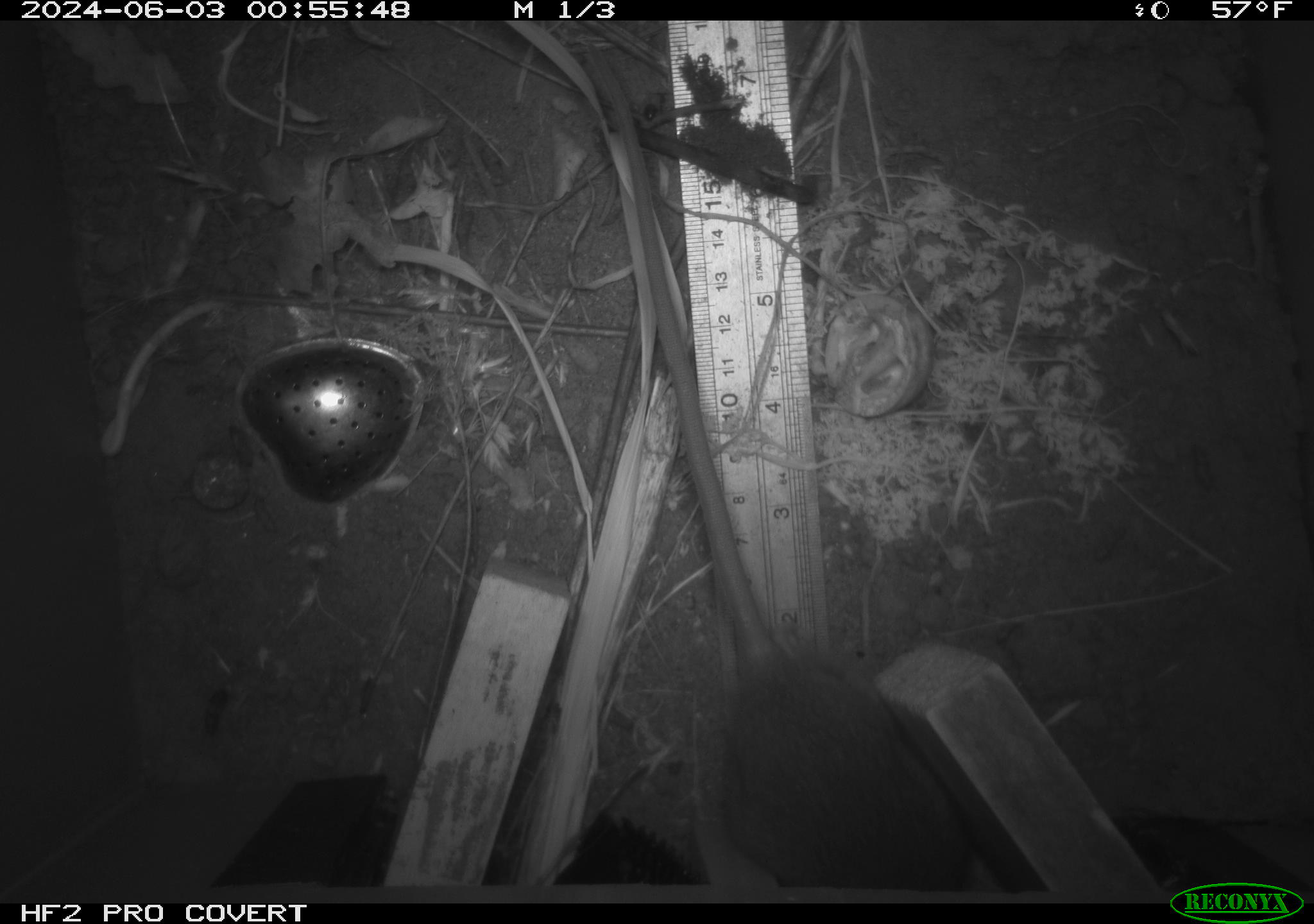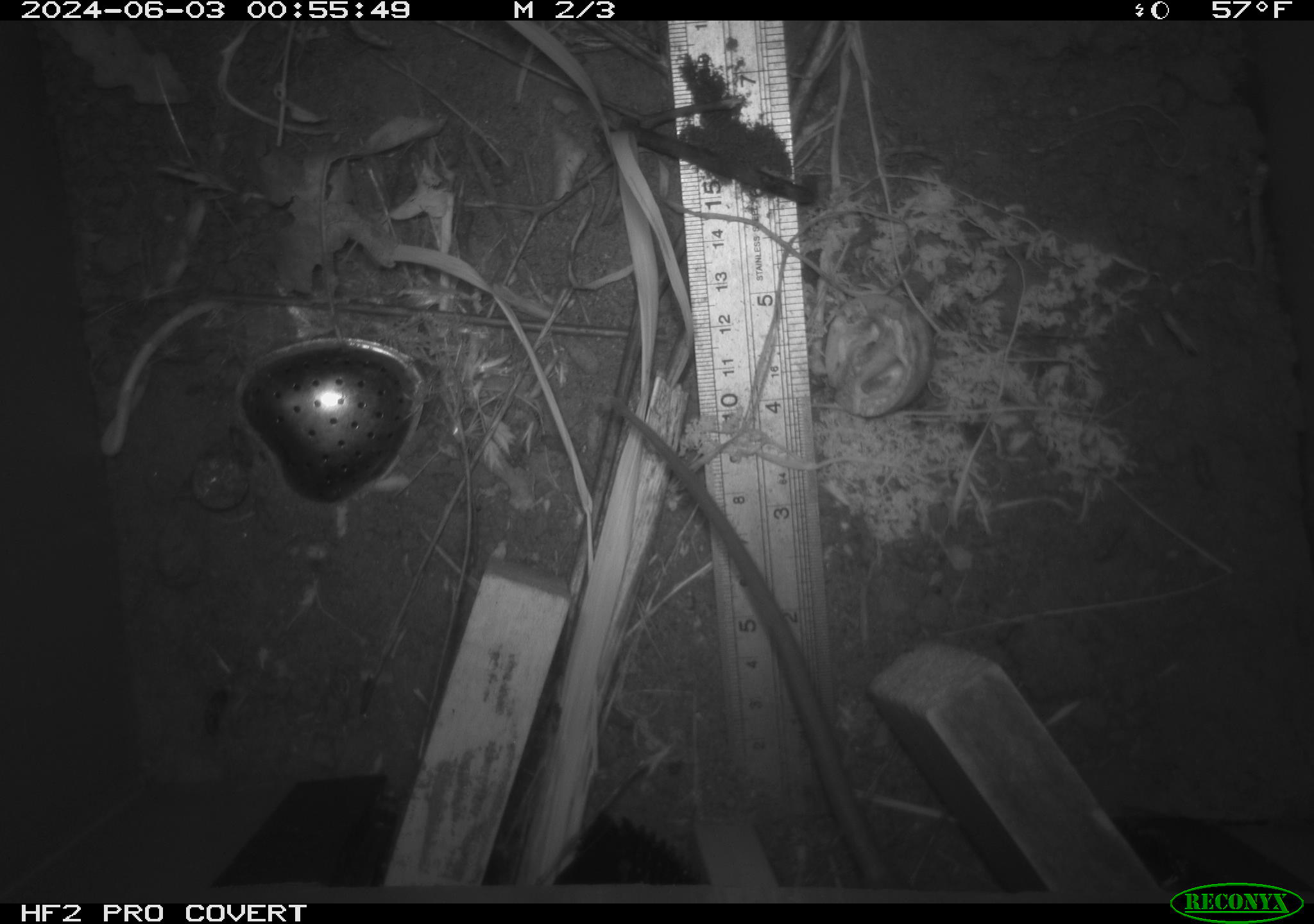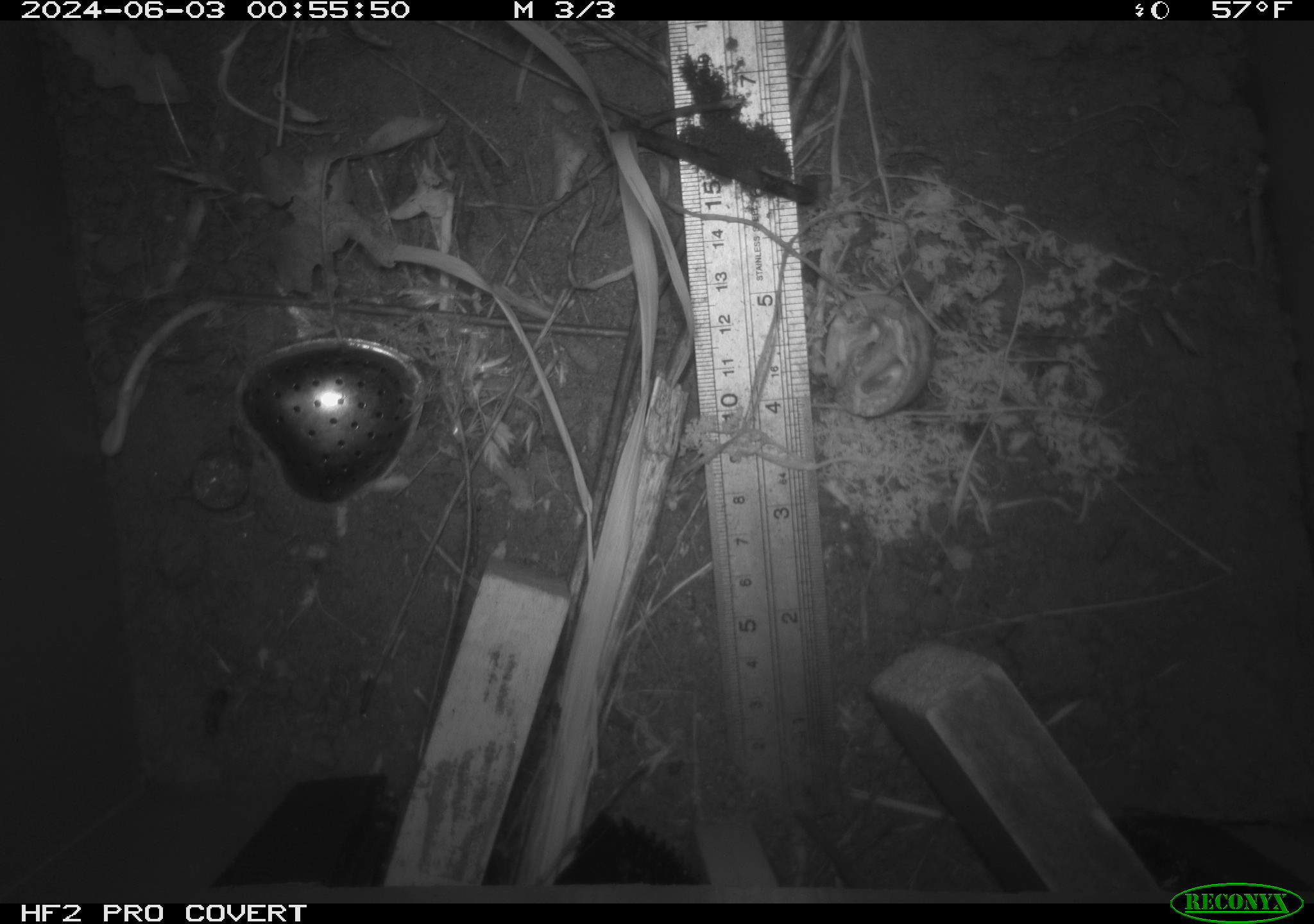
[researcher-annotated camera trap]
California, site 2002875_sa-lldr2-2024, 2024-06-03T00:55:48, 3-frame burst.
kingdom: Animalia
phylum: Chordata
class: Mammalia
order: Rodentia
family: Muridae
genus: Rattus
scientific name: Rattus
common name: rat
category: rattus species